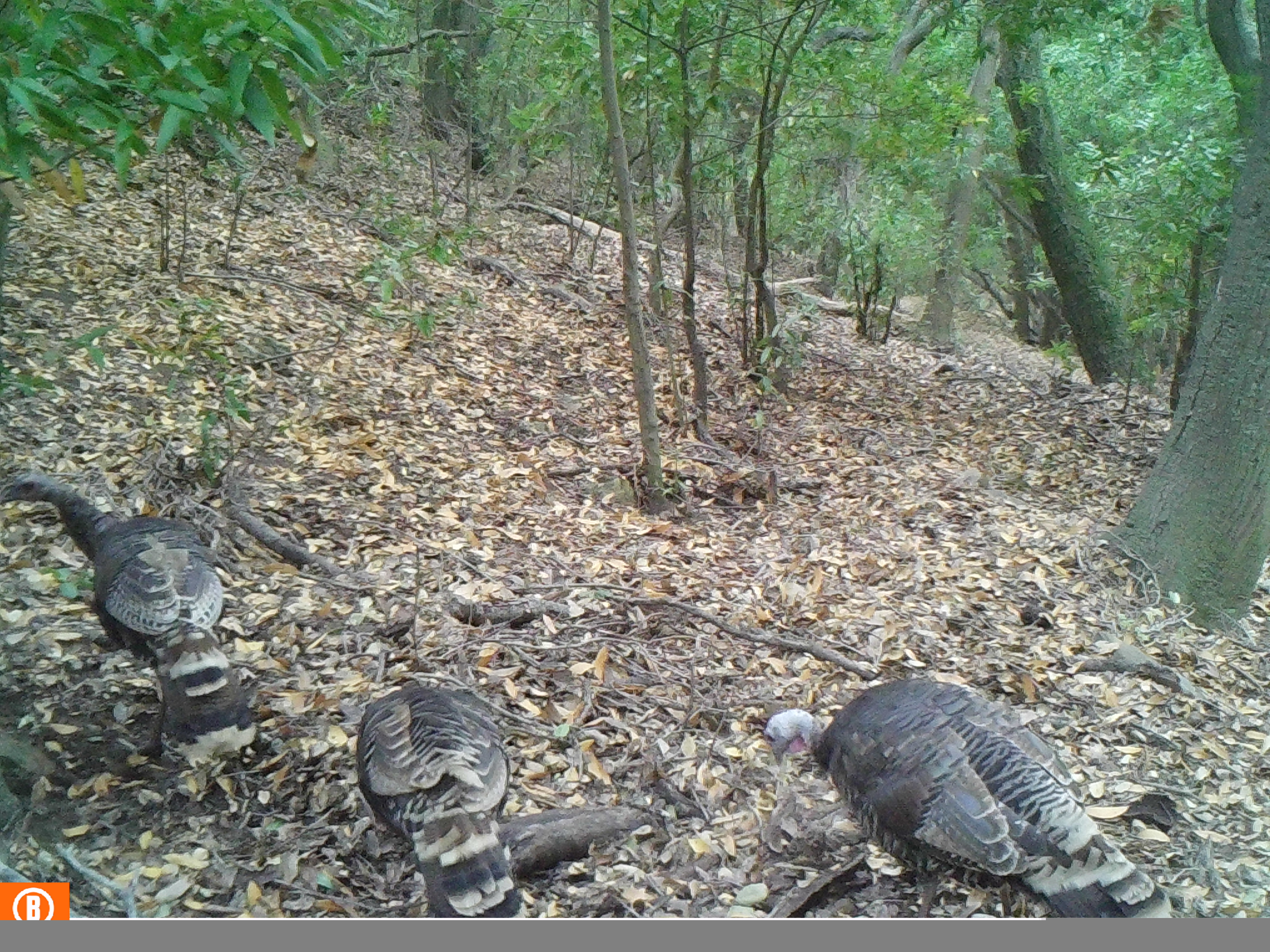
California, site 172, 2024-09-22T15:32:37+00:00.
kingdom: Animalia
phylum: Chordata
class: Aves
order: Galliformes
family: Phasianidae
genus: Meleagris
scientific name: Meleagris gallopavo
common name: turkey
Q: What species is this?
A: Turkey (Meleagris gallopavo).